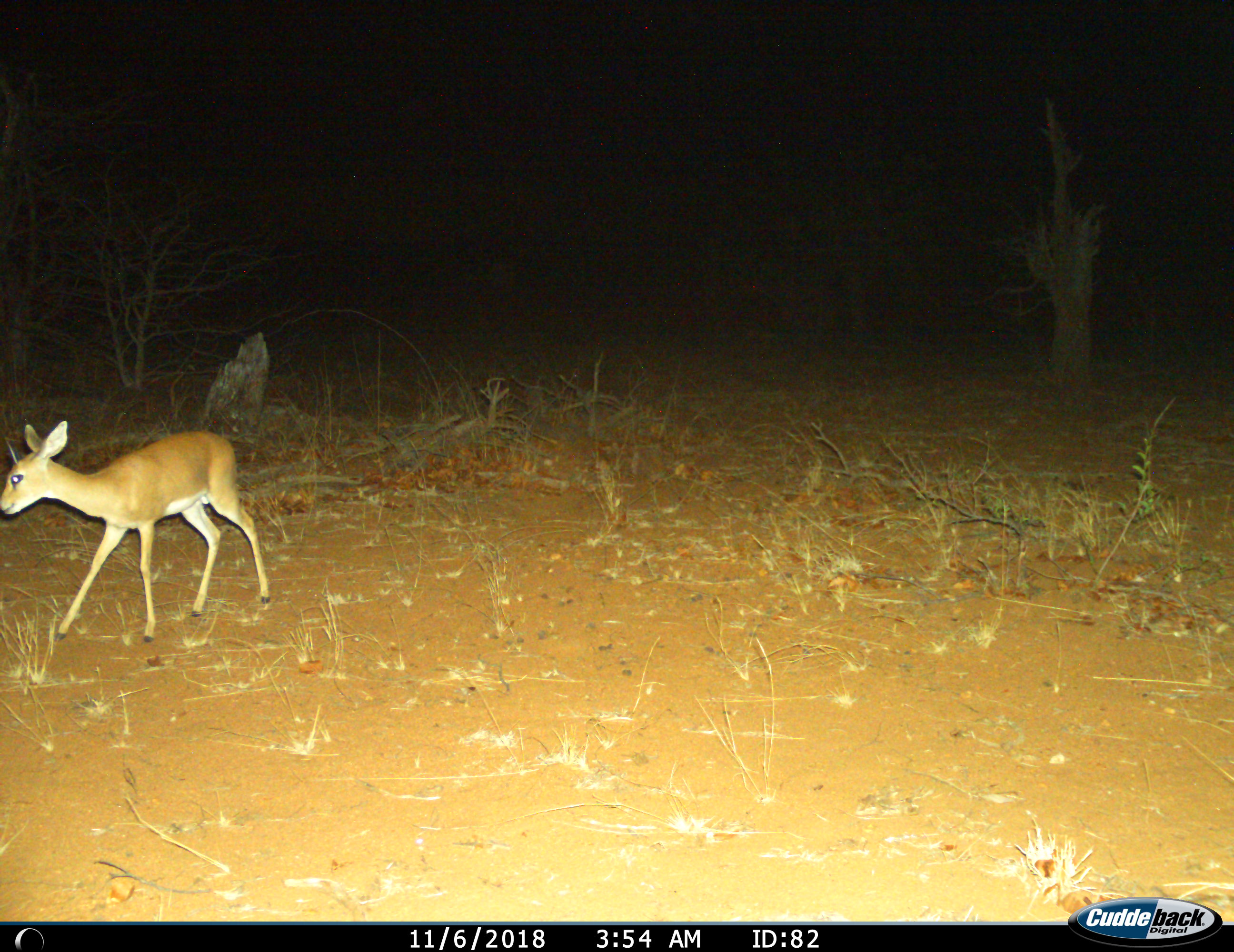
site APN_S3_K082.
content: unidentified animal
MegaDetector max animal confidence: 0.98